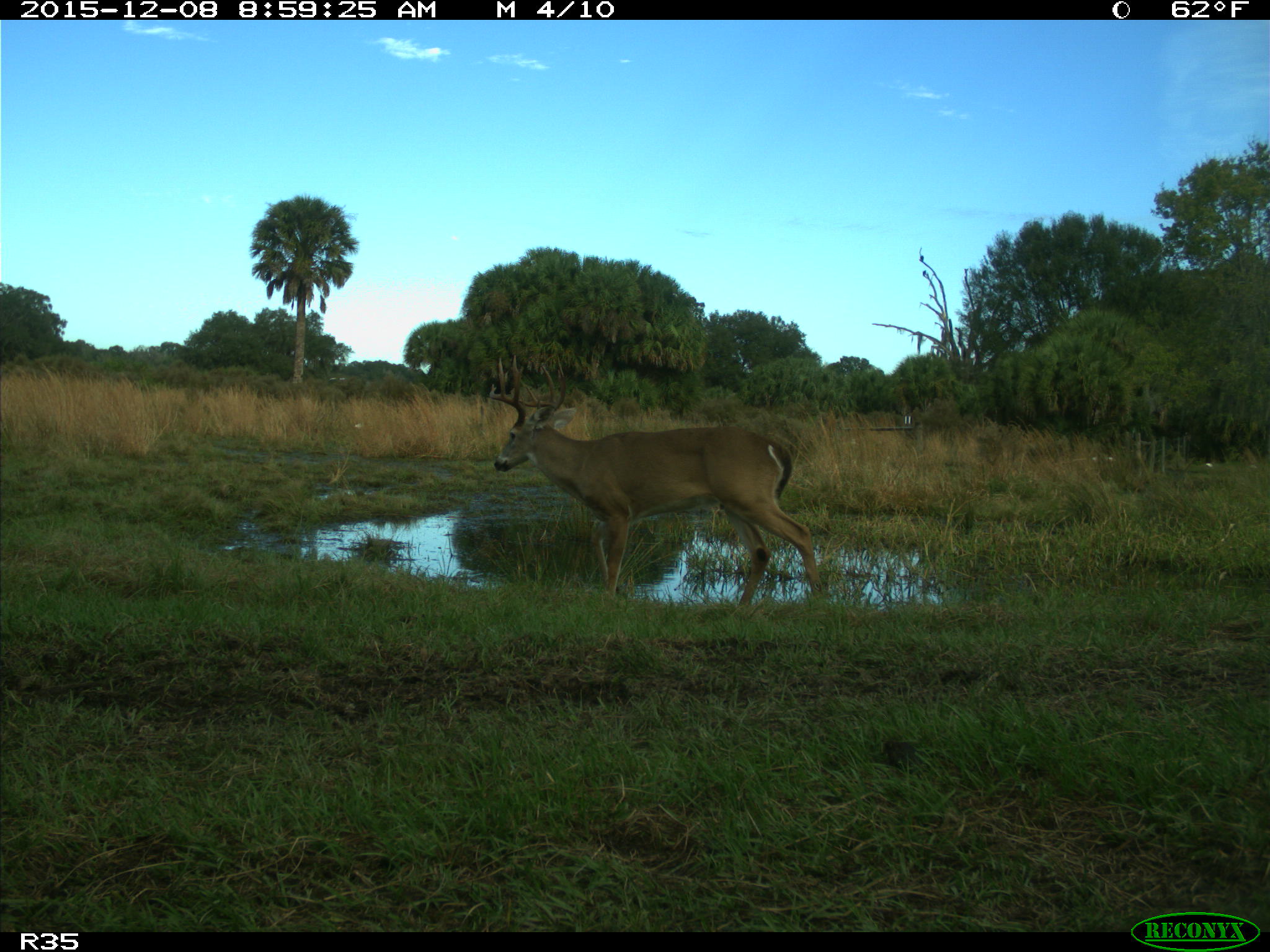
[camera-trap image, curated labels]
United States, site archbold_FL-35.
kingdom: Animalia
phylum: Chordata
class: Mammalia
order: Artiodactyla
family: Cervidae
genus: Odocoileus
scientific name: Odocoileus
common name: deer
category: unidentified deer